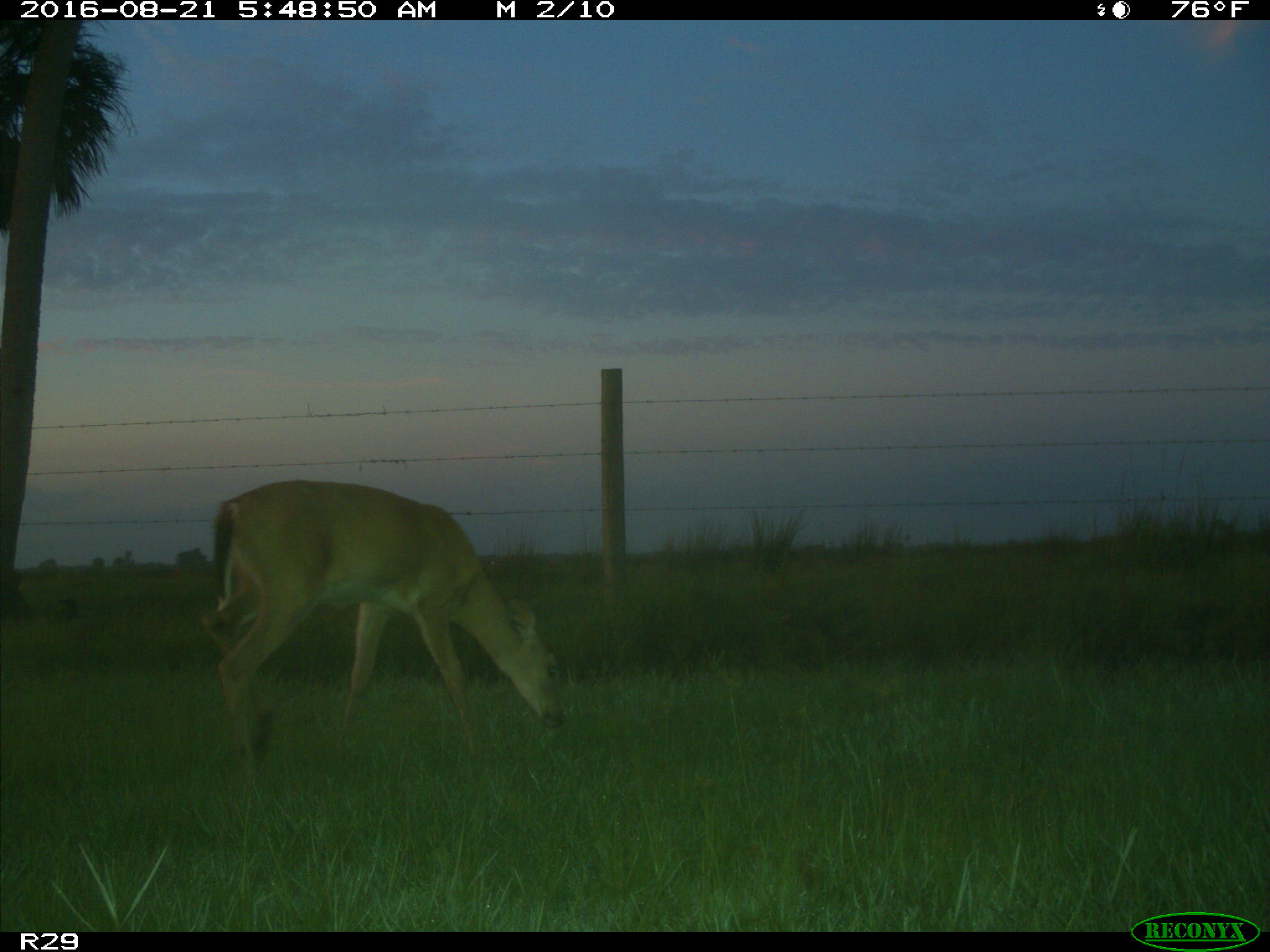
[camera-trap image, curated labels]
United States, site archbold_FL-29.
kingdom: Animalia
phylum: Chordata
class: Mammalia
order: Artiodactyla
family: Cervidae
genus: Odocoileus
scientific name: Odocoileus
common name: deer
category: unidentified deer